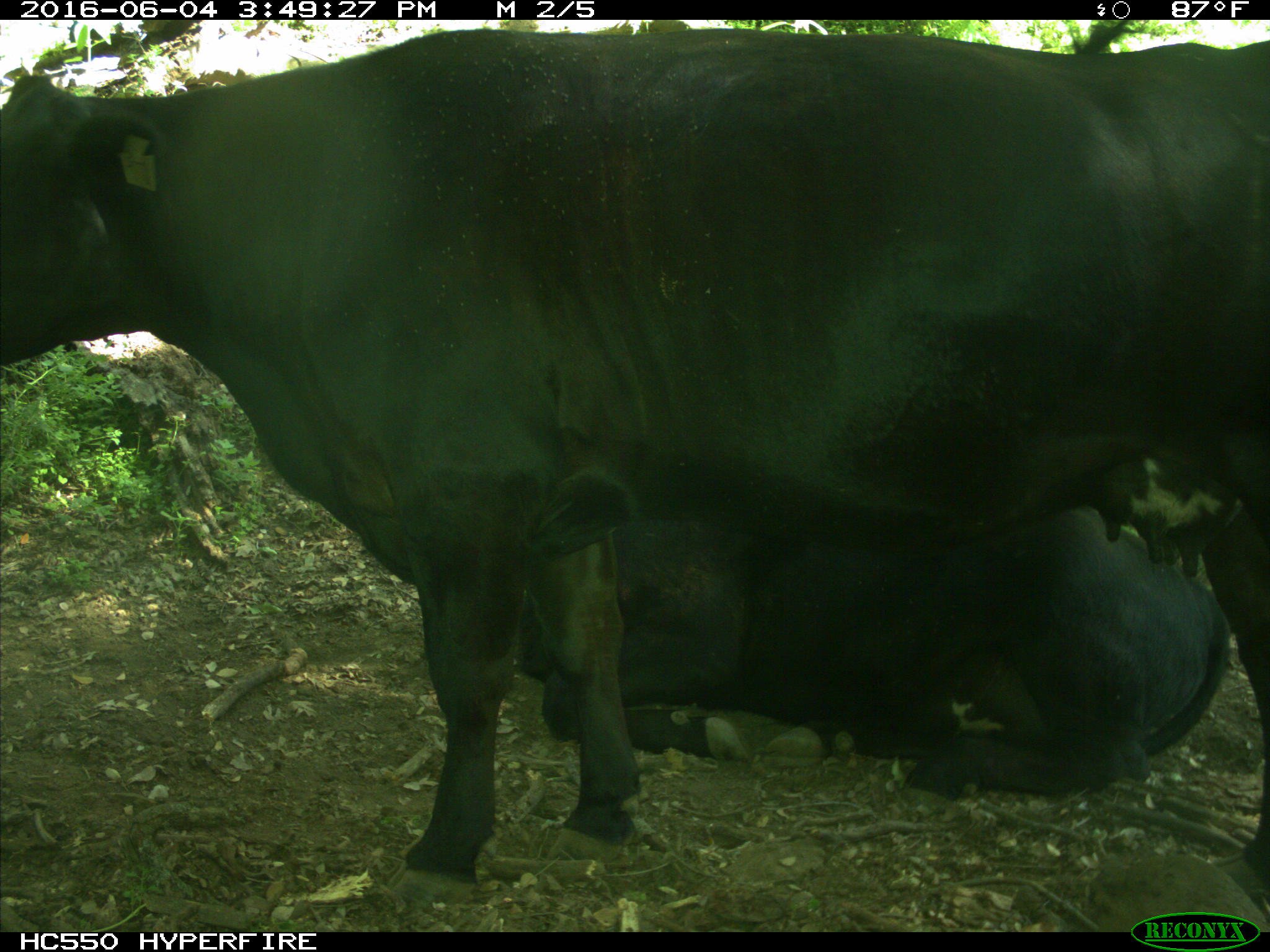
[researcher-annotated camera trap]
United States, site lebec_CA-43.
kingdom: Animalia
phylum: Chordata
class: Mammalia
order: Artiodactyla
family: Bovidae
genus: Bos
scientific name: Bos taurus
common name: domestic cow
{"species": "Bos taurus (domestic cow)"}